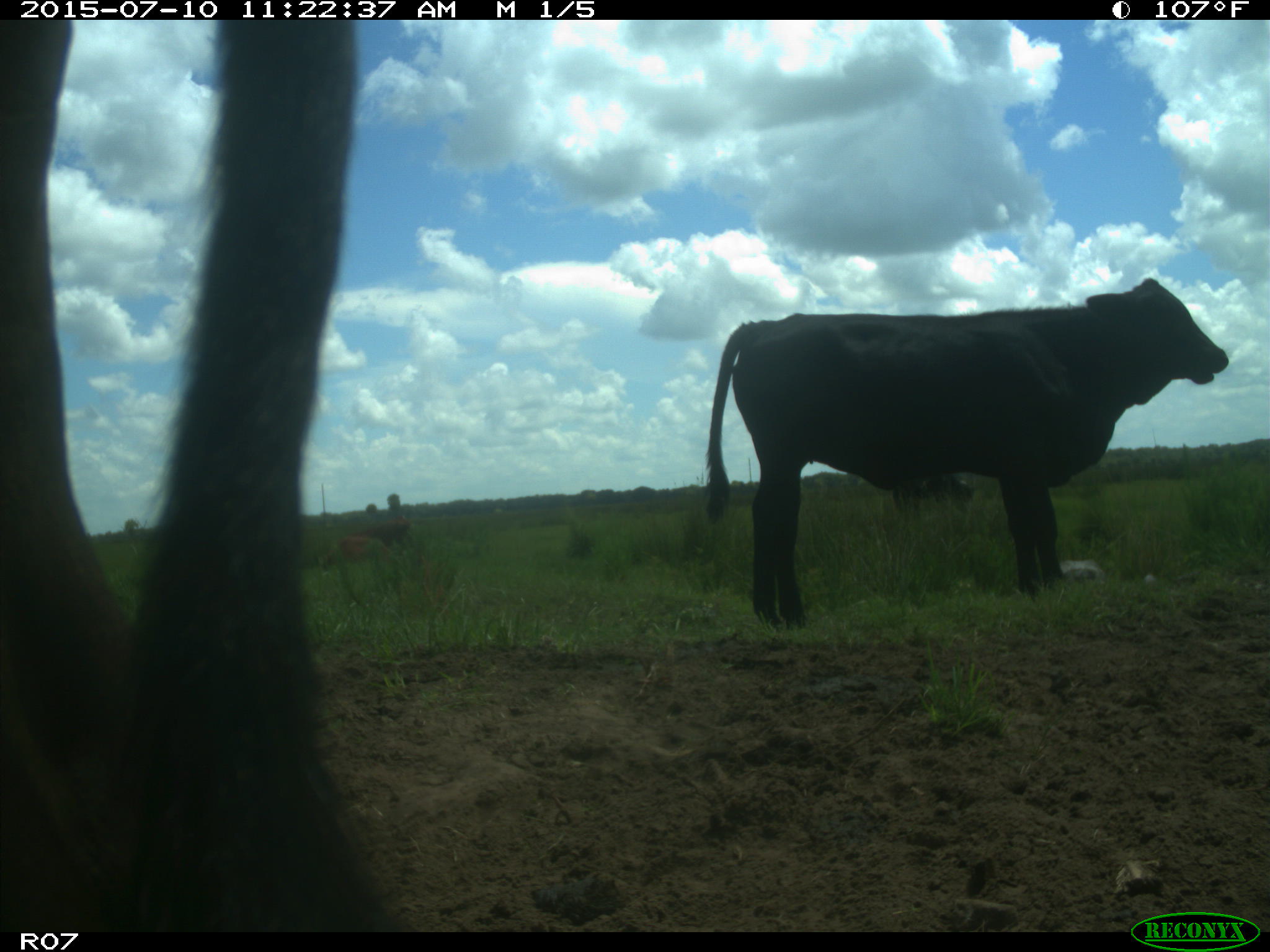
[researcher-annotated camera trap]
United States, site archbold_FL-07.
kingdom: Animalia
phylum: Chordata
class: Mammalia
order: Artiodactyla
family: Bovidae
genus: Bos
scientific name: Bos taurus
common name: domestic cow